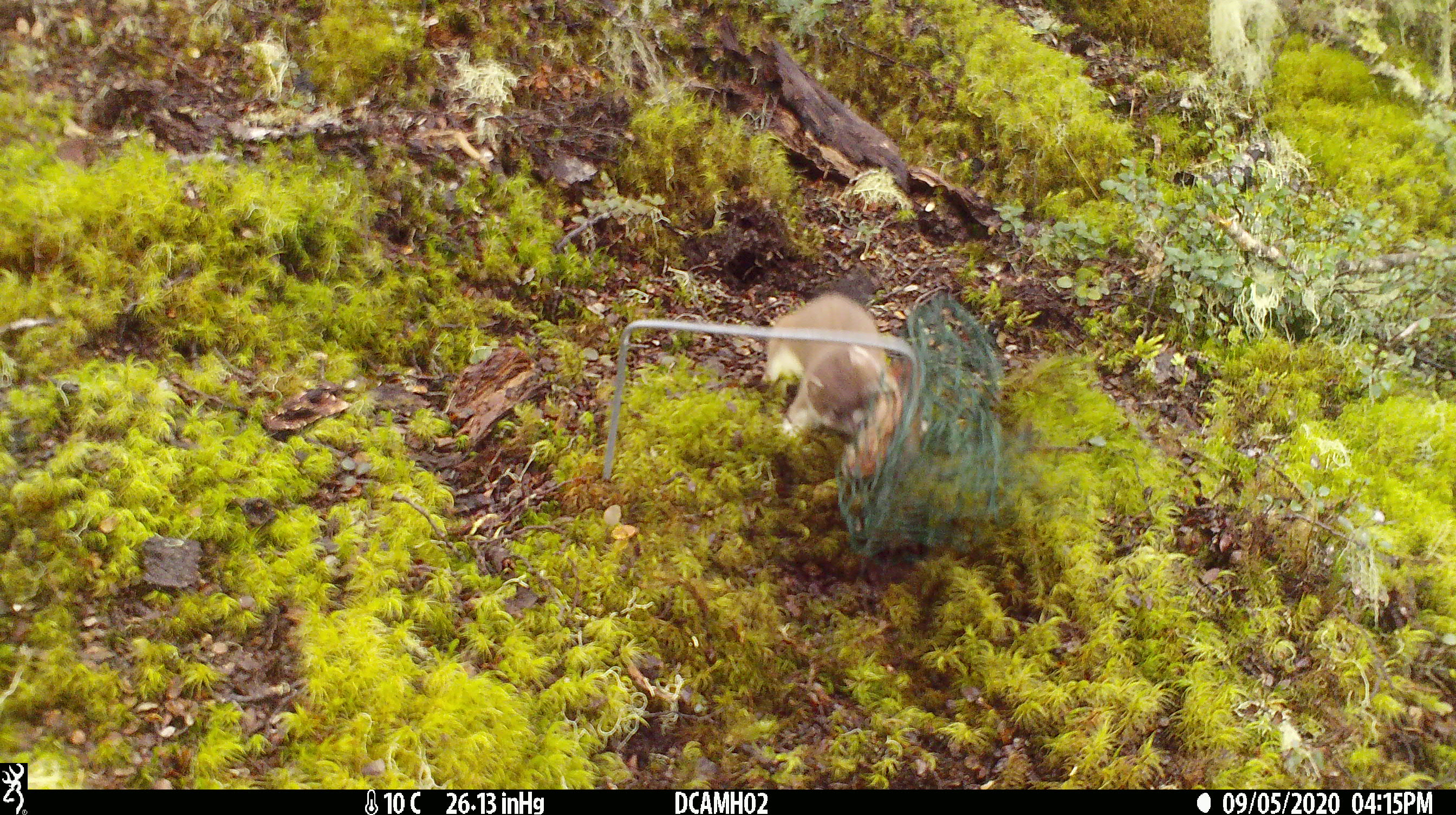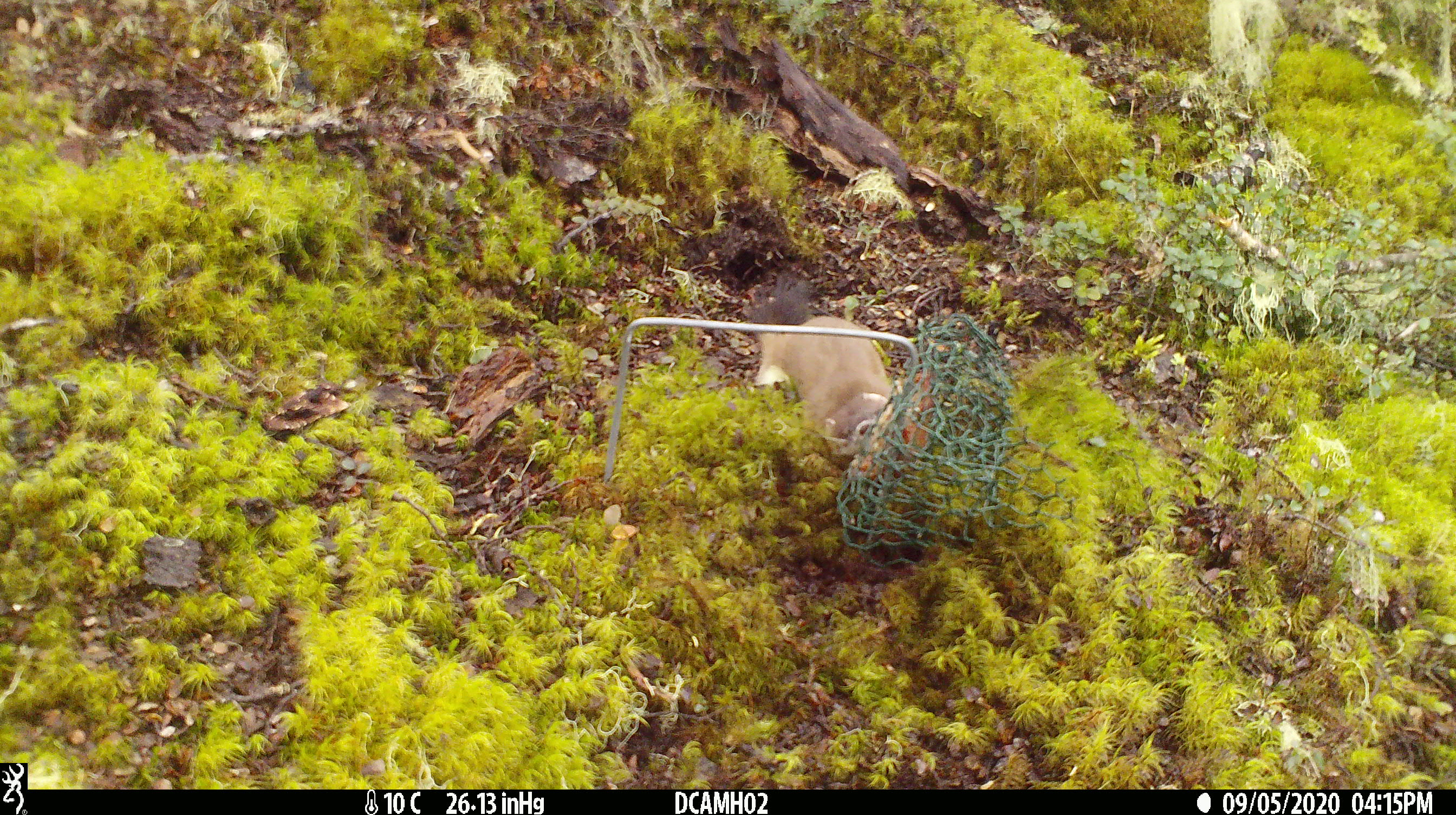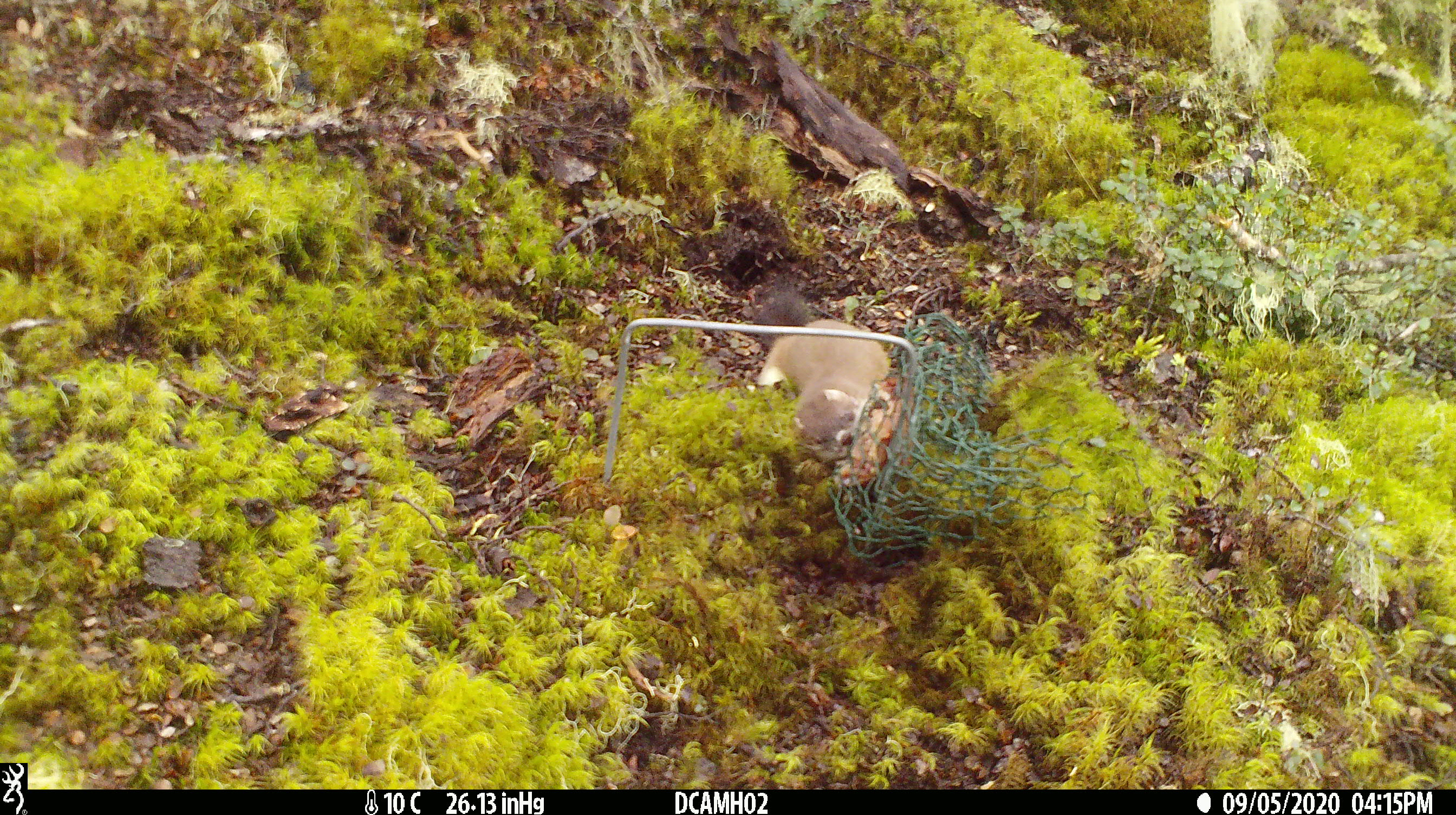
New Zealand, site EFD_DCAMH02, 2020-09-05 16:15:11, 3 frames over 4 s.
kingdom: Animalia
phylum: Chordata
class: Mammalia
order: Carnivora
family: Mustelidae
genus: Mustela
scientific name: Mustela erminea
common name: stoat